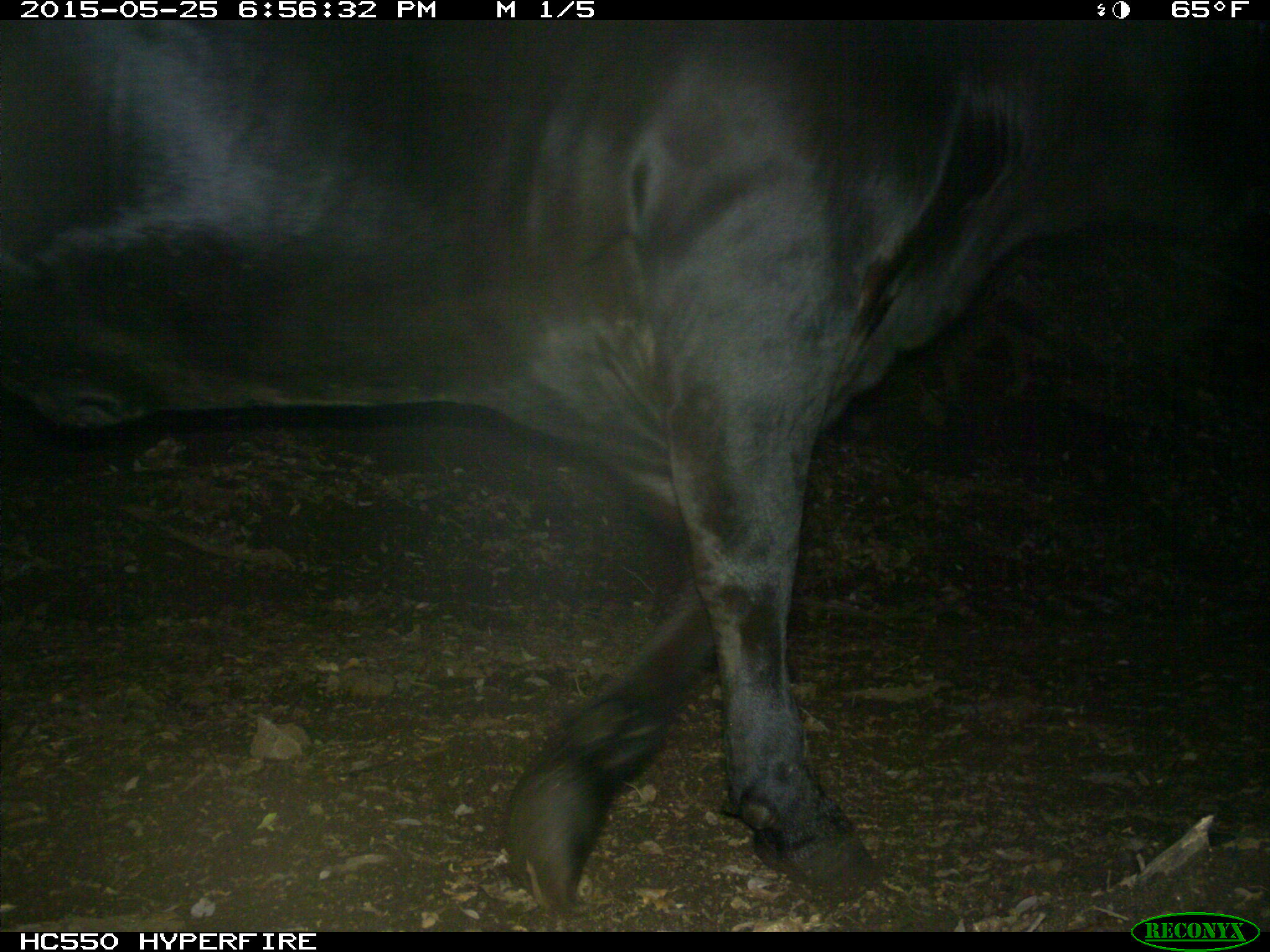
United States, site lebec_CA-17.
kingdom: Animalia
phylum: Chordata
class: Mammalia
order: Artiodactyla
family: Bovidae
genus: Bos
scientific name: Bos taurus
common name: domestic cow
Bos taurus (domestic cow).